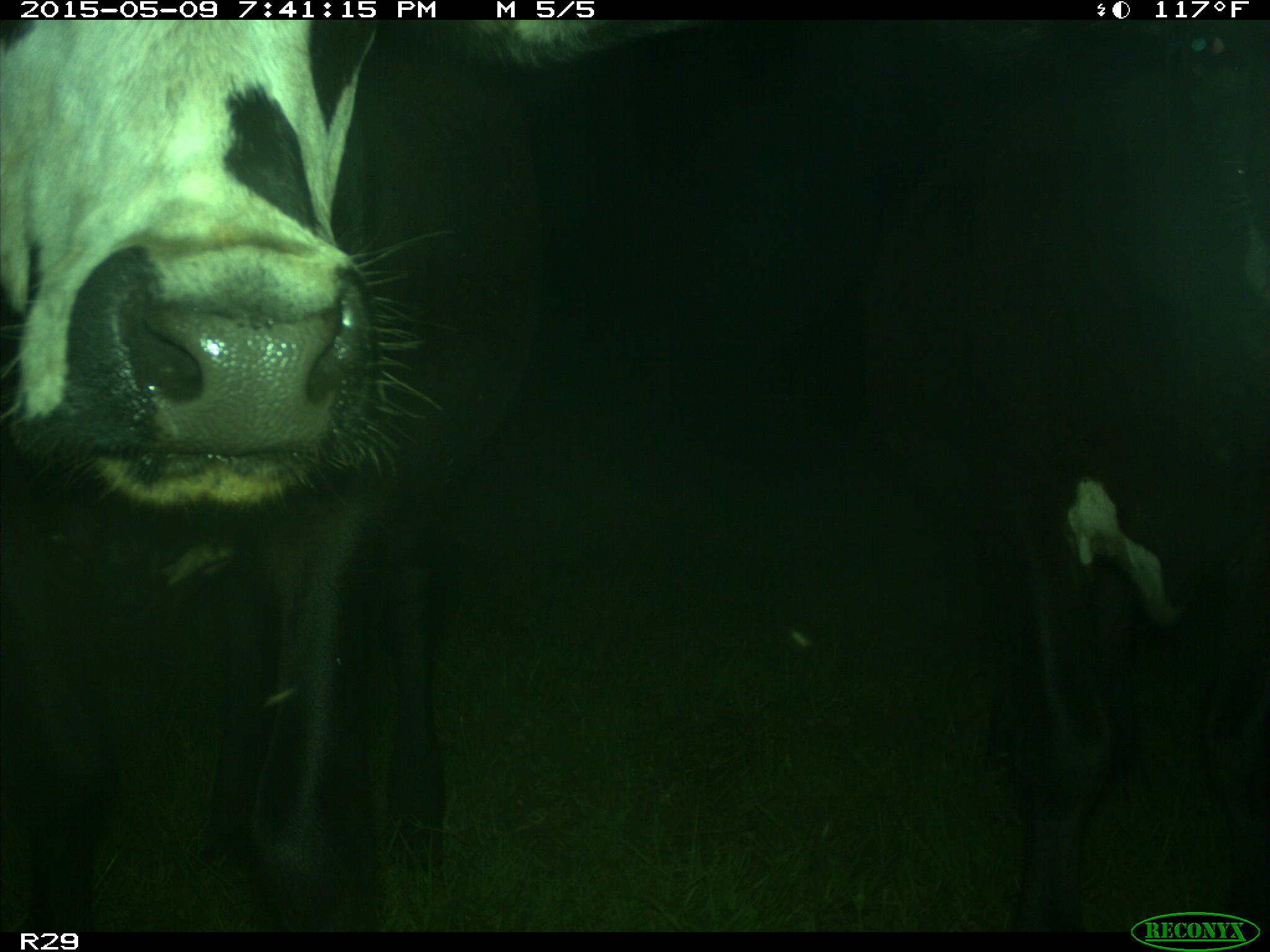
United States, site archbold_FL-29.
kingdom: Animalia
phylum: Chordata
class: Mammalia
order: Artiodactyla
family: Bovidae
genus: Bos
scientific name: Bos taurus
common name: domestic cow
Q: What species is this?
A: Bos taurus (domestic cow).